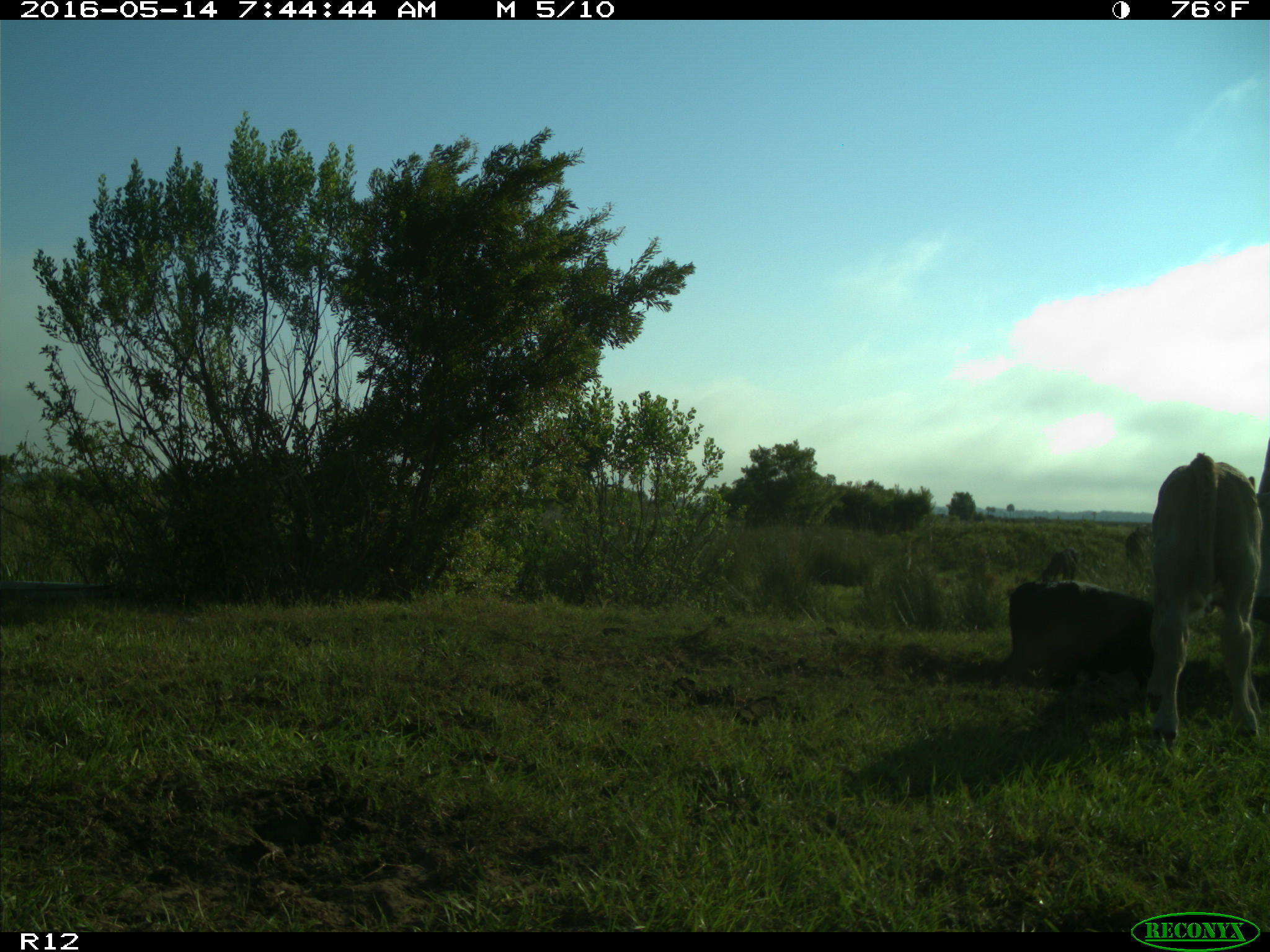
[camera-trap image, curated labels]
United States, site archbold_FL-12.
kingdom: Animalia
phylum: Chordata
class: Mammalia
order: Artiodactyla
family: Bovidae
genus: Bos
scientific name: Bos taurus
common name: domestic cow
Bos taurus (domestic cow).